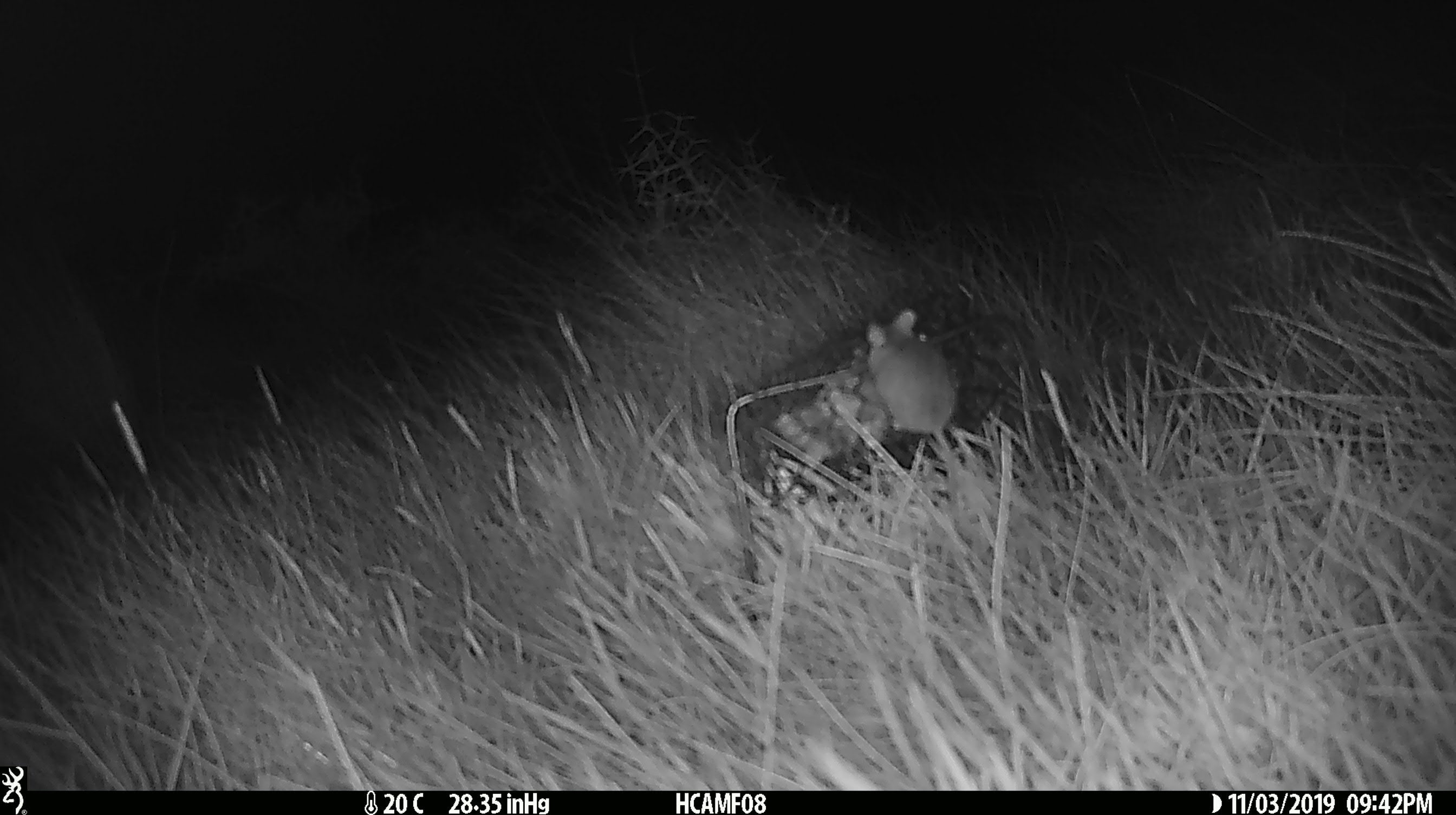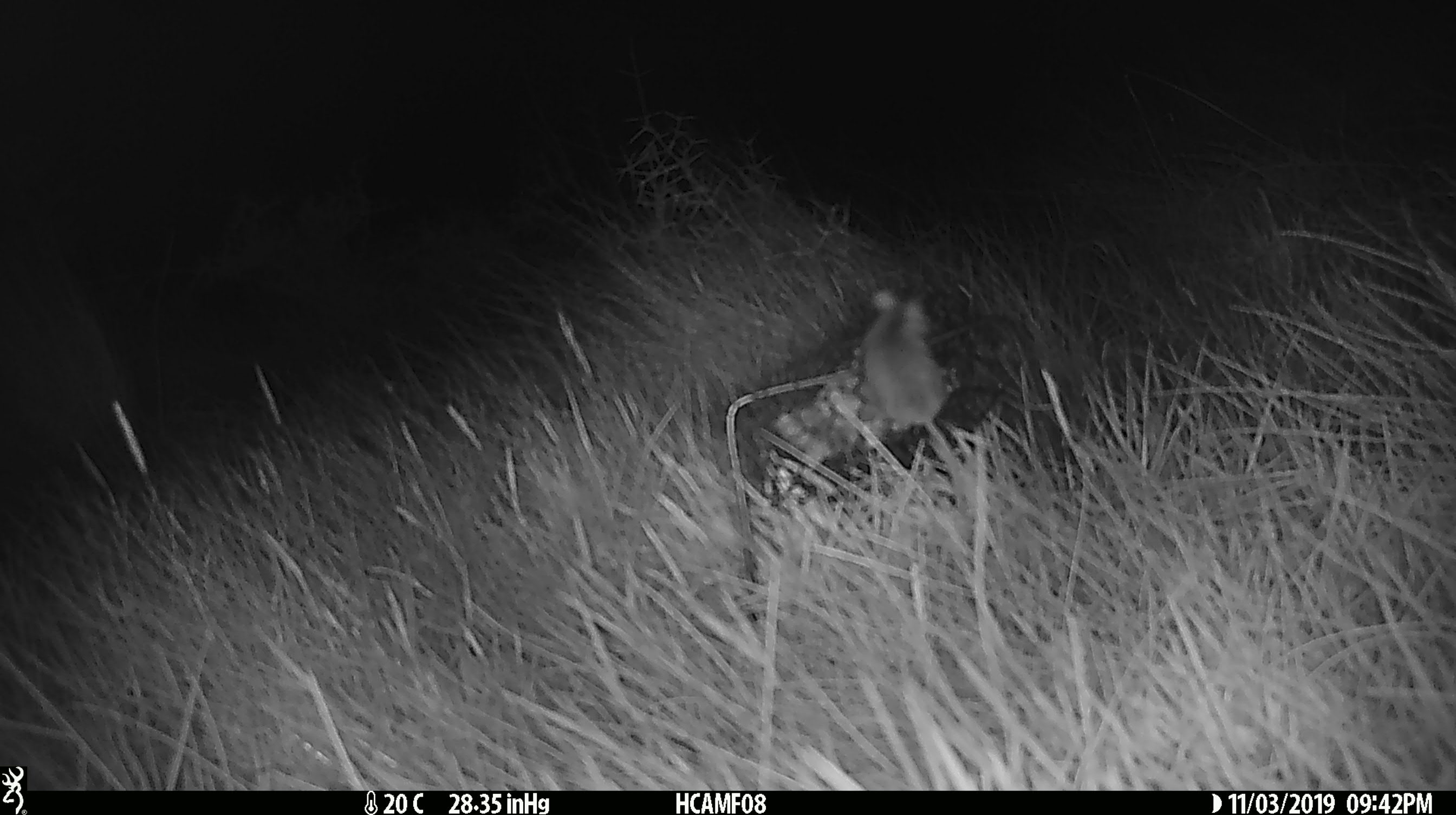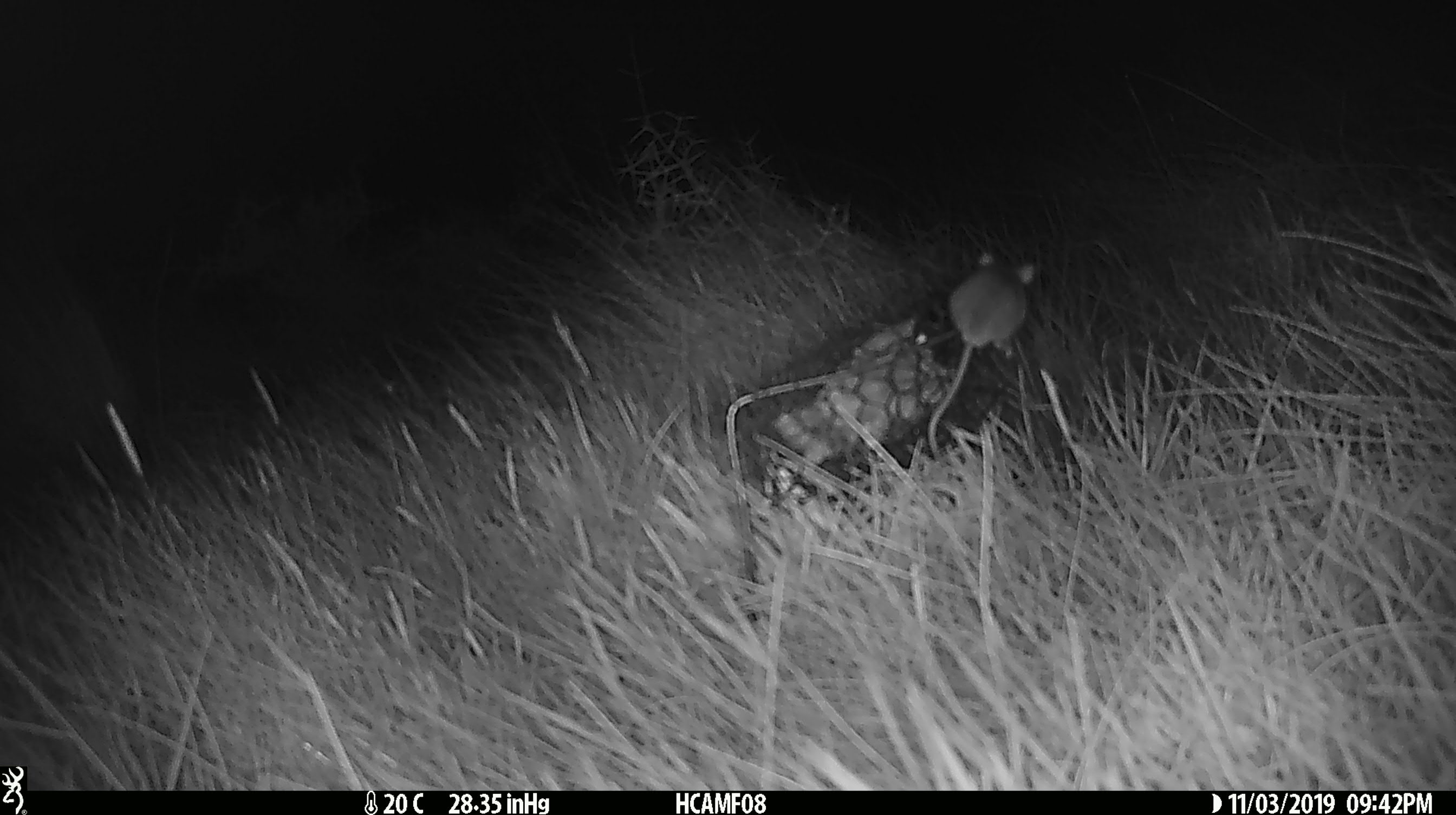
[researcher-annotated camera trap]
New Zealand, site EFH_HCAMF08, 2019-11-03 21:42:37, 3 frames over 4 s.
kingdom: Animalia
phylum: Chordata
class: Mammalia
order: Rodentia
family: Muridae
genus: Mus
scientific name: Mus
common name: mouse